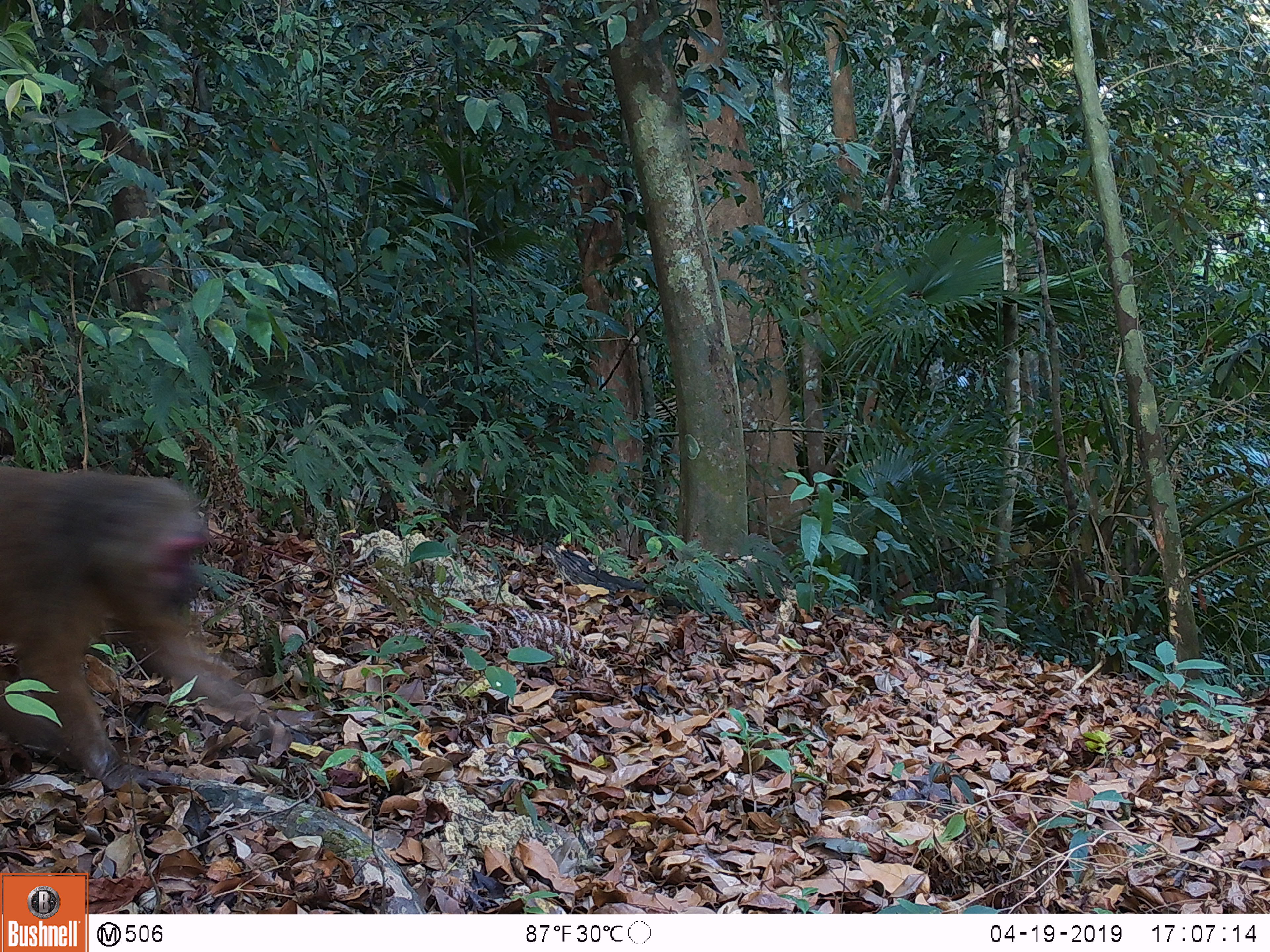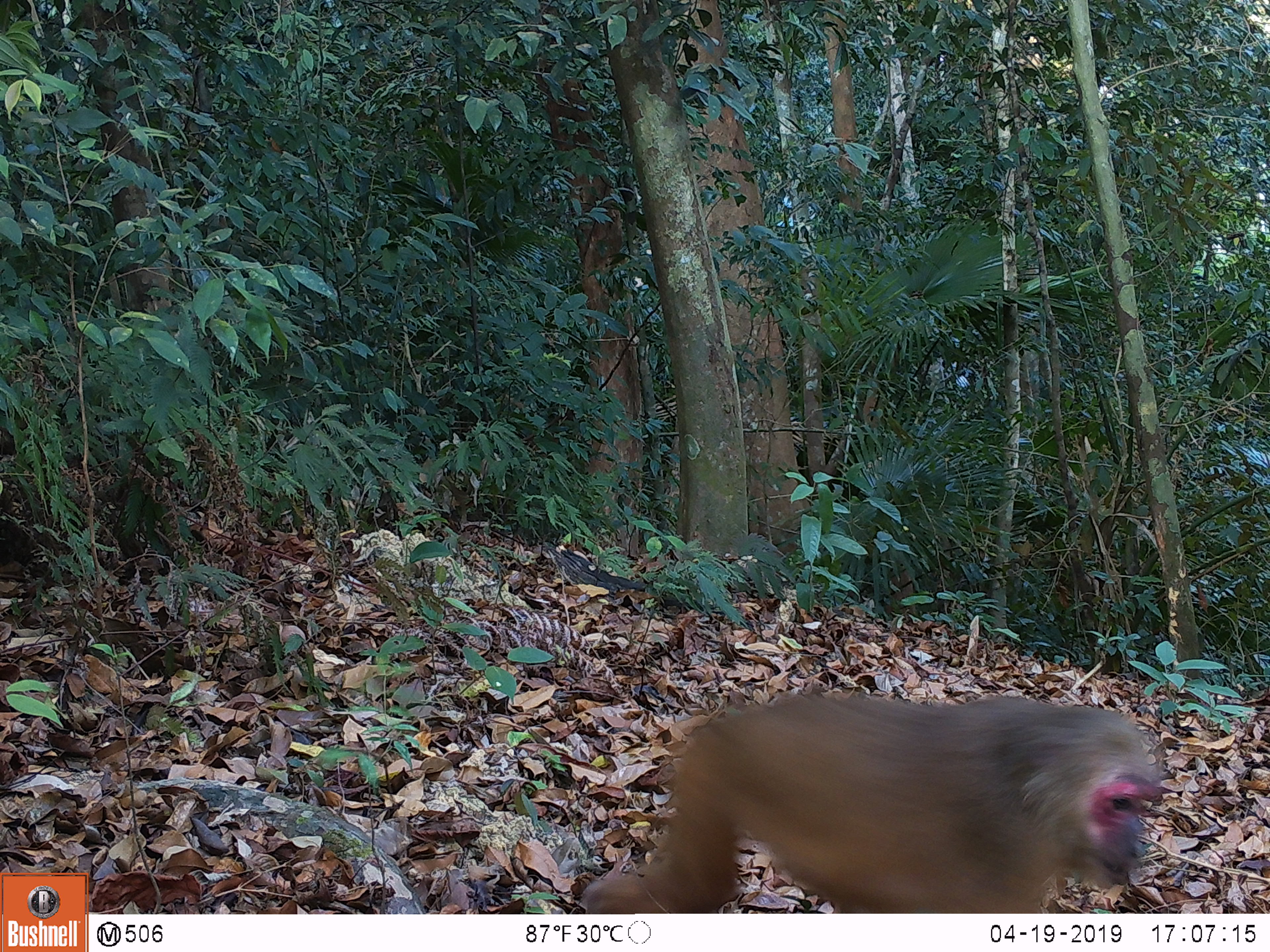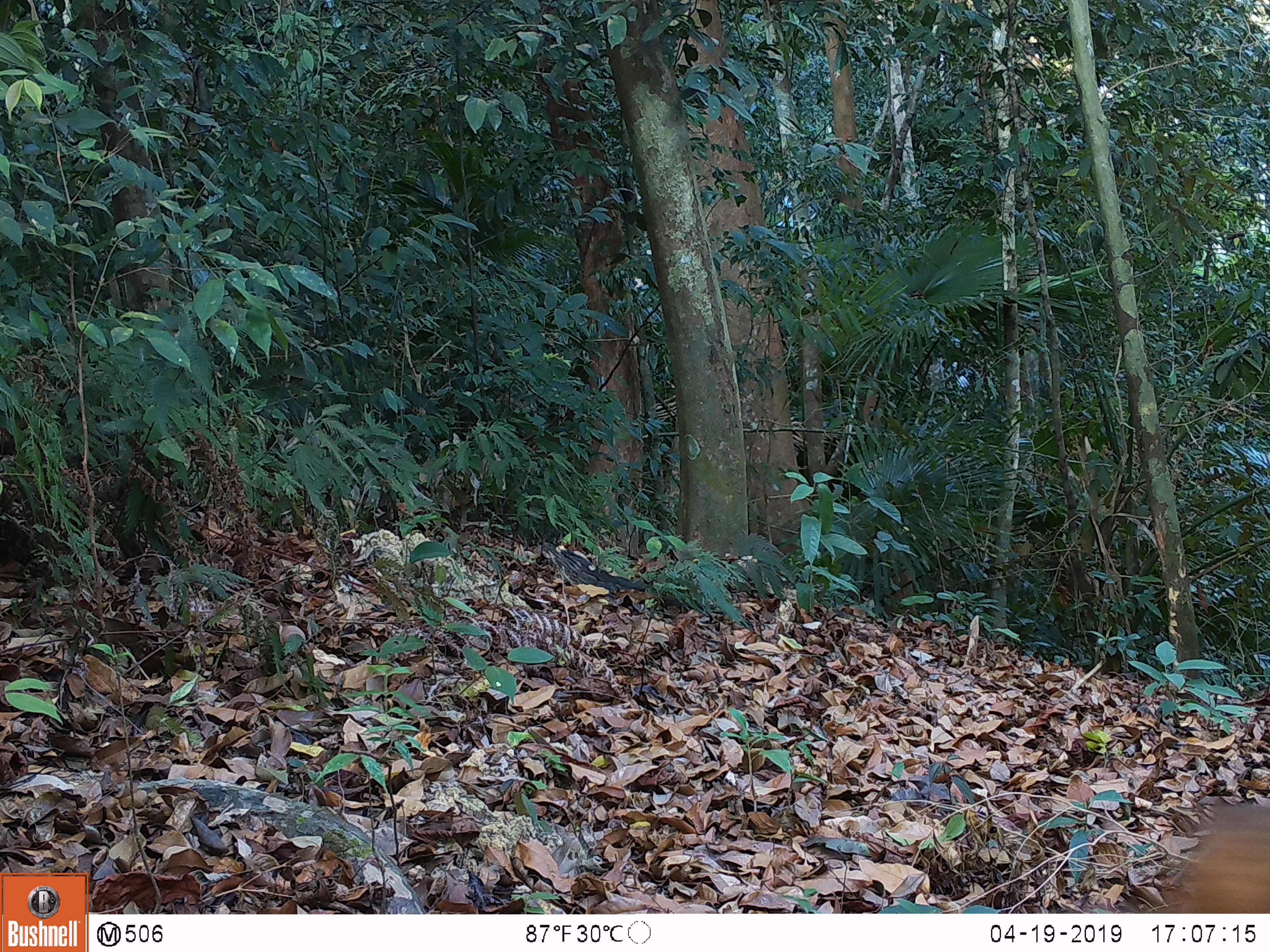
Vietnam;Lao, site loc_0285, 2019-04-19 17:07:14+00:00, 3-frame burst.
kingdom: Animalia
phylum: Chordata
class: Mammalia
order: Primates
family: Cercopithecidae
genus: Macaca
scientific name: Macaca arctoides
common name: stump-tailed macaque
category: stump tailed macaque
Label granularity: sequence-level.